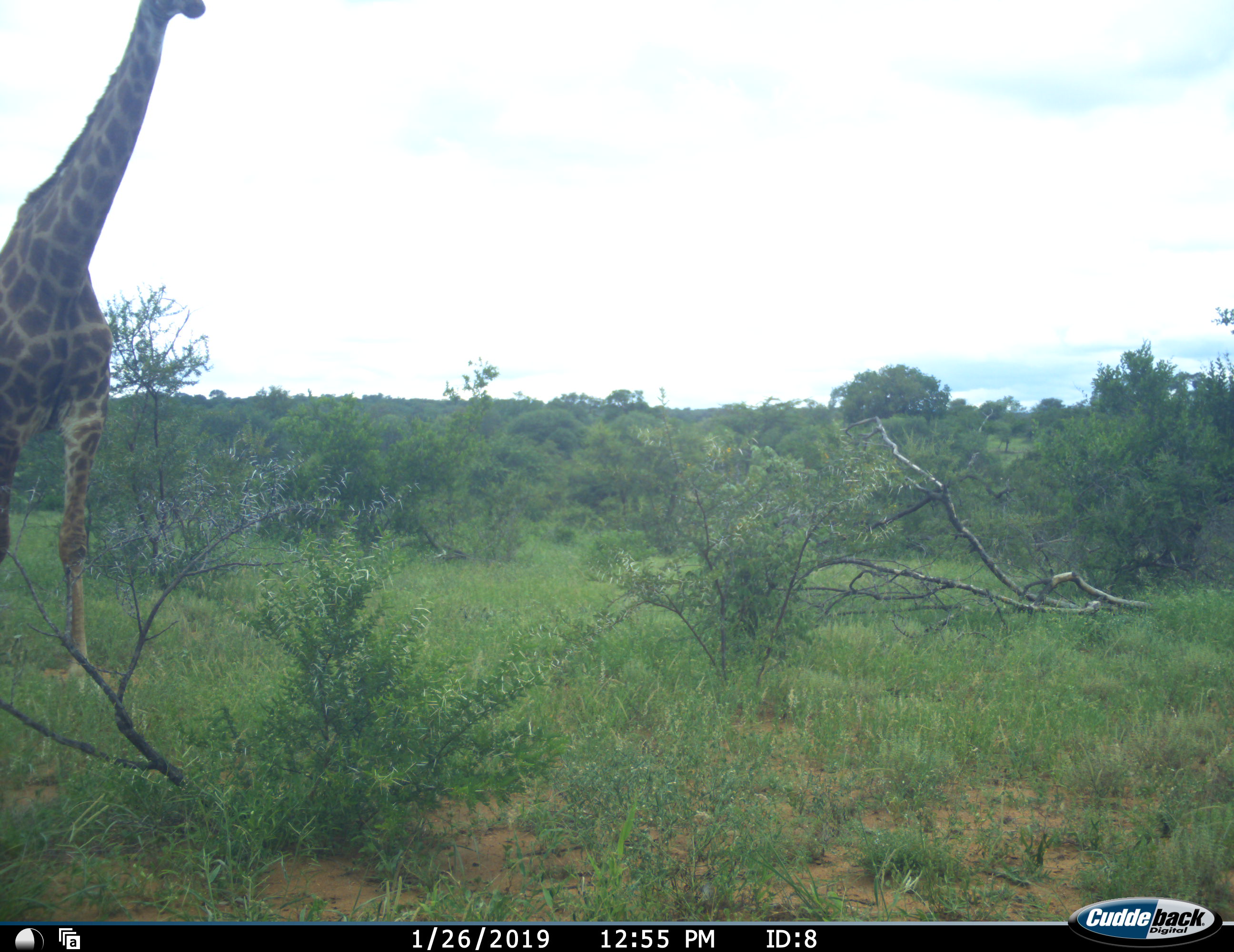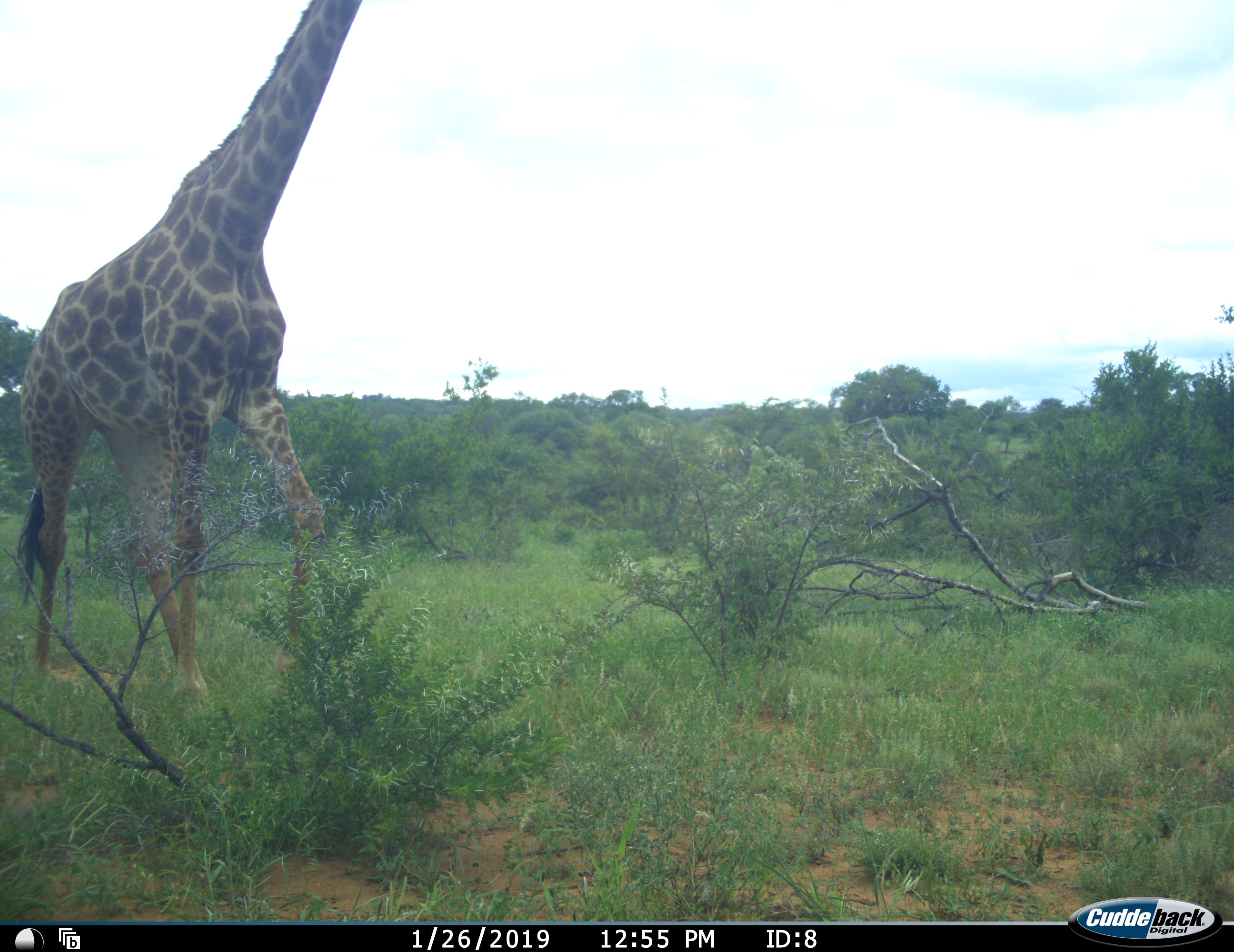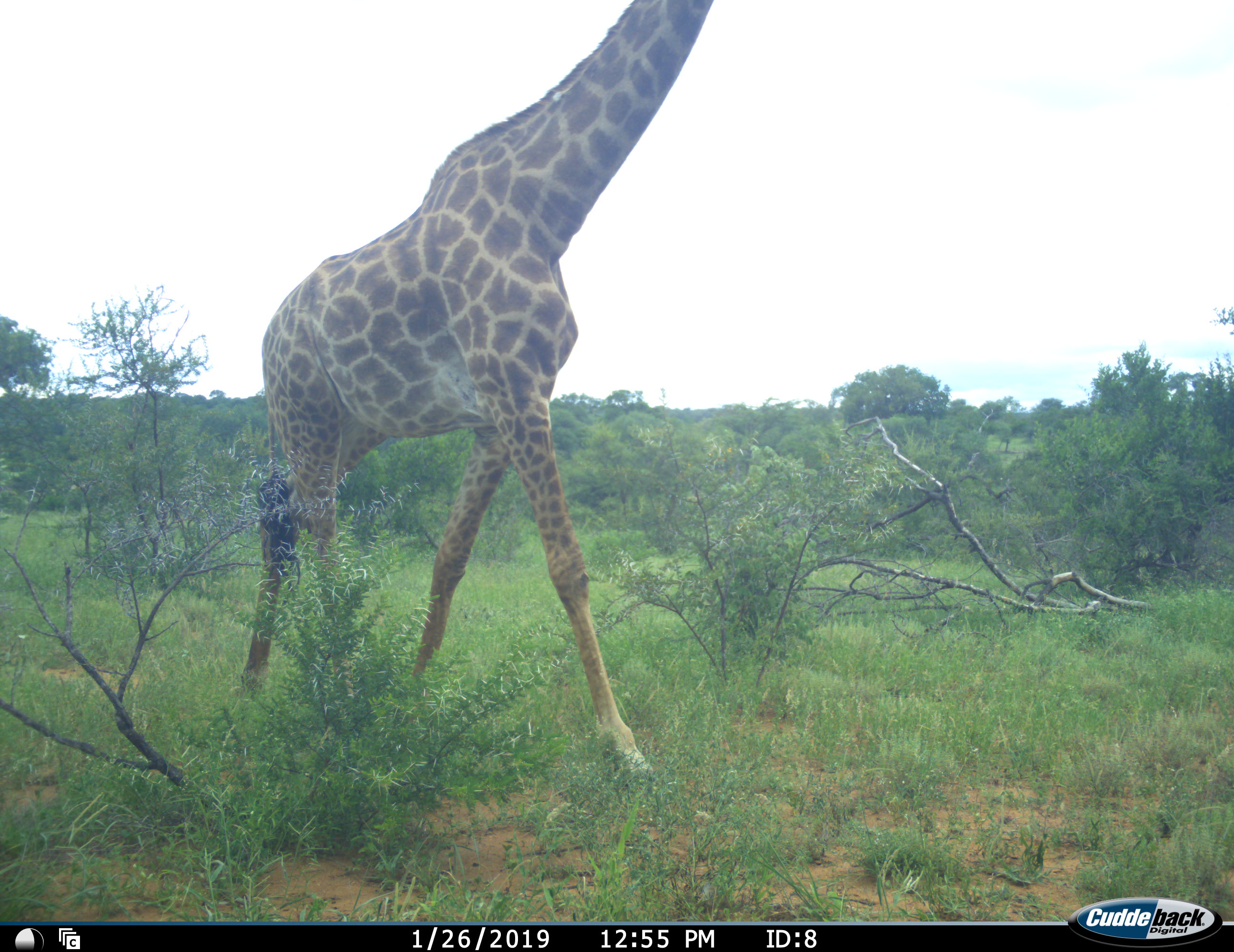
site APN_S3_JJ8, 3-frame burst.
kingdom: Animalia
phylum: Chordata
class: Mammalia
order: Artiodactyla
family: Giraffidae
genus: Giraffa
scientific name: Giraffa camelopardalis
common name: giraffe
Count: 1.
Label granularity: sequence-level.